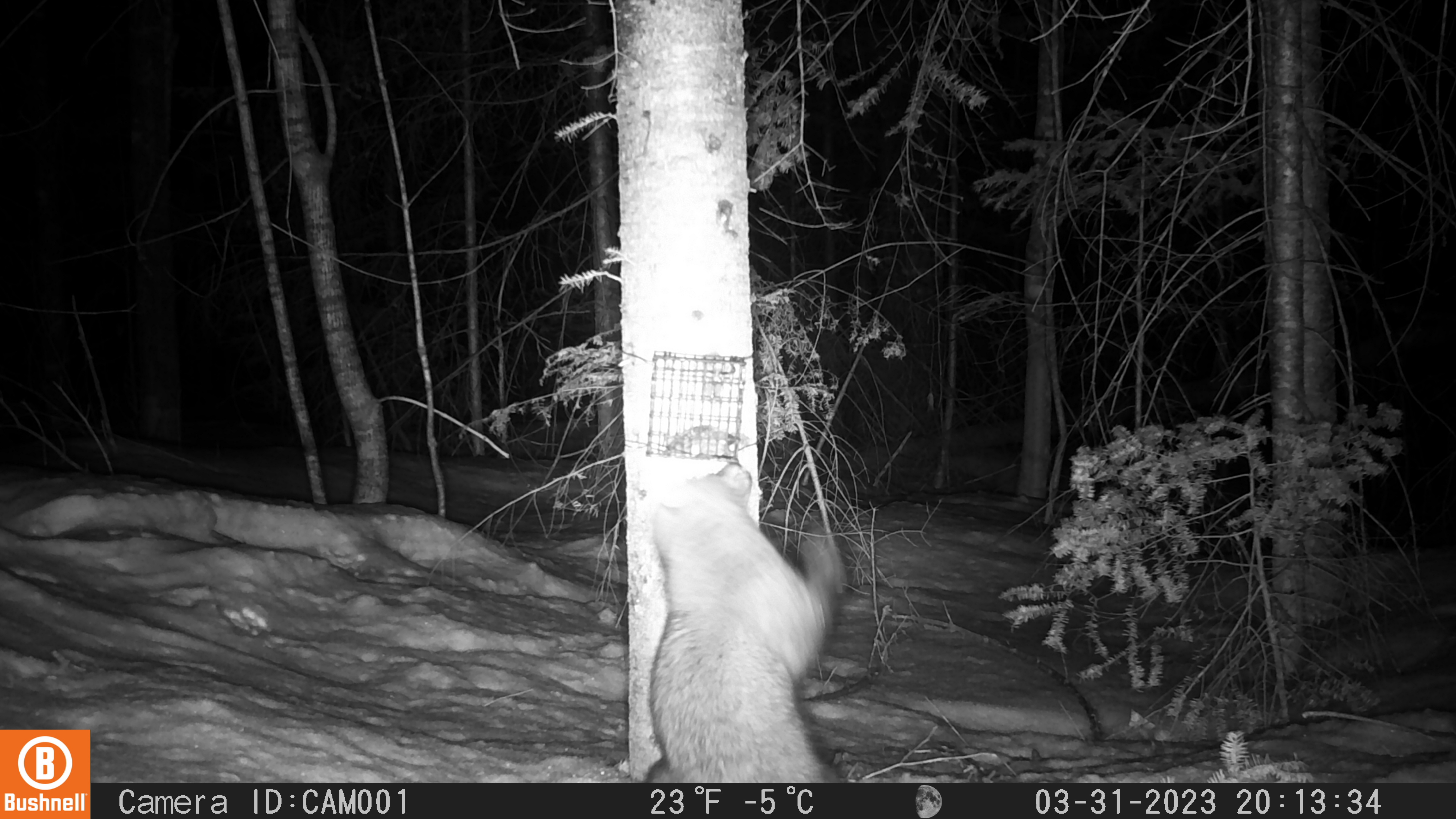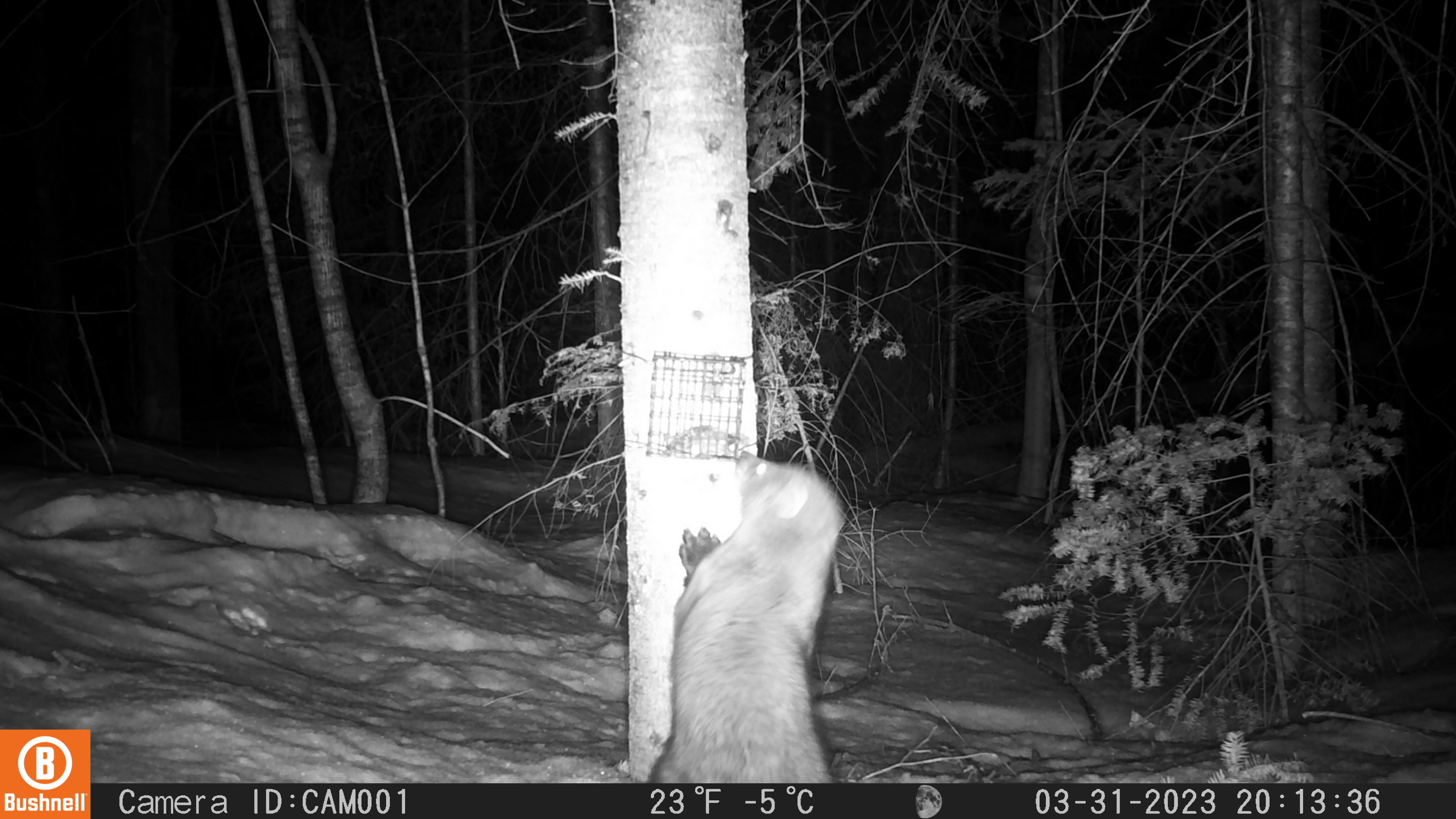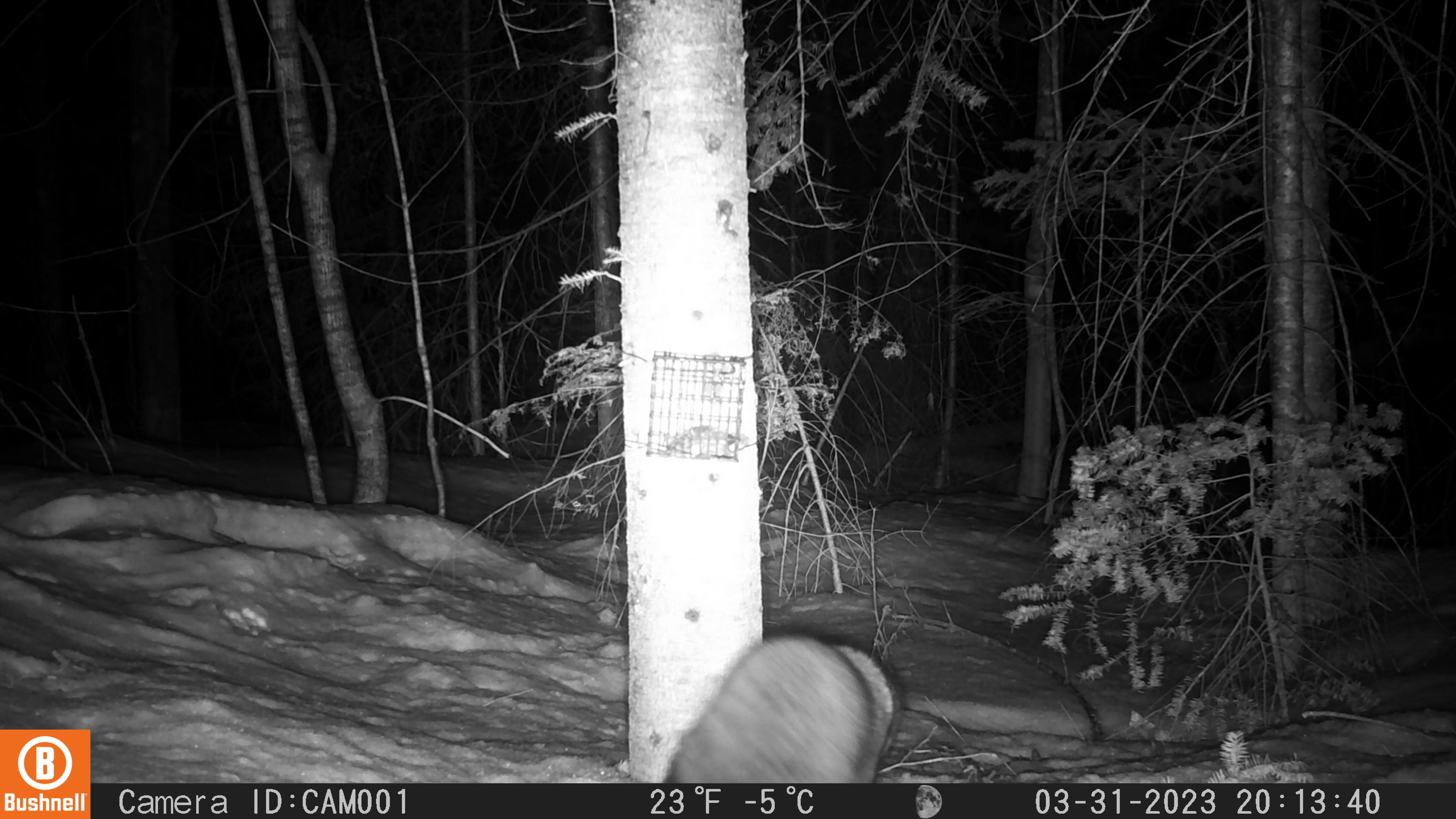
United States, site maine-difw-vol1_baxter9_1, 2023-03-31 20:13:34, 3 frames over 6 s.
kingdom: Animalia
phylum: Chordata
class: Mammalia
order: Carnivora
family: Mustelidae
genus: Pekania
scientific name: Pekania pennanti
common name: fisher